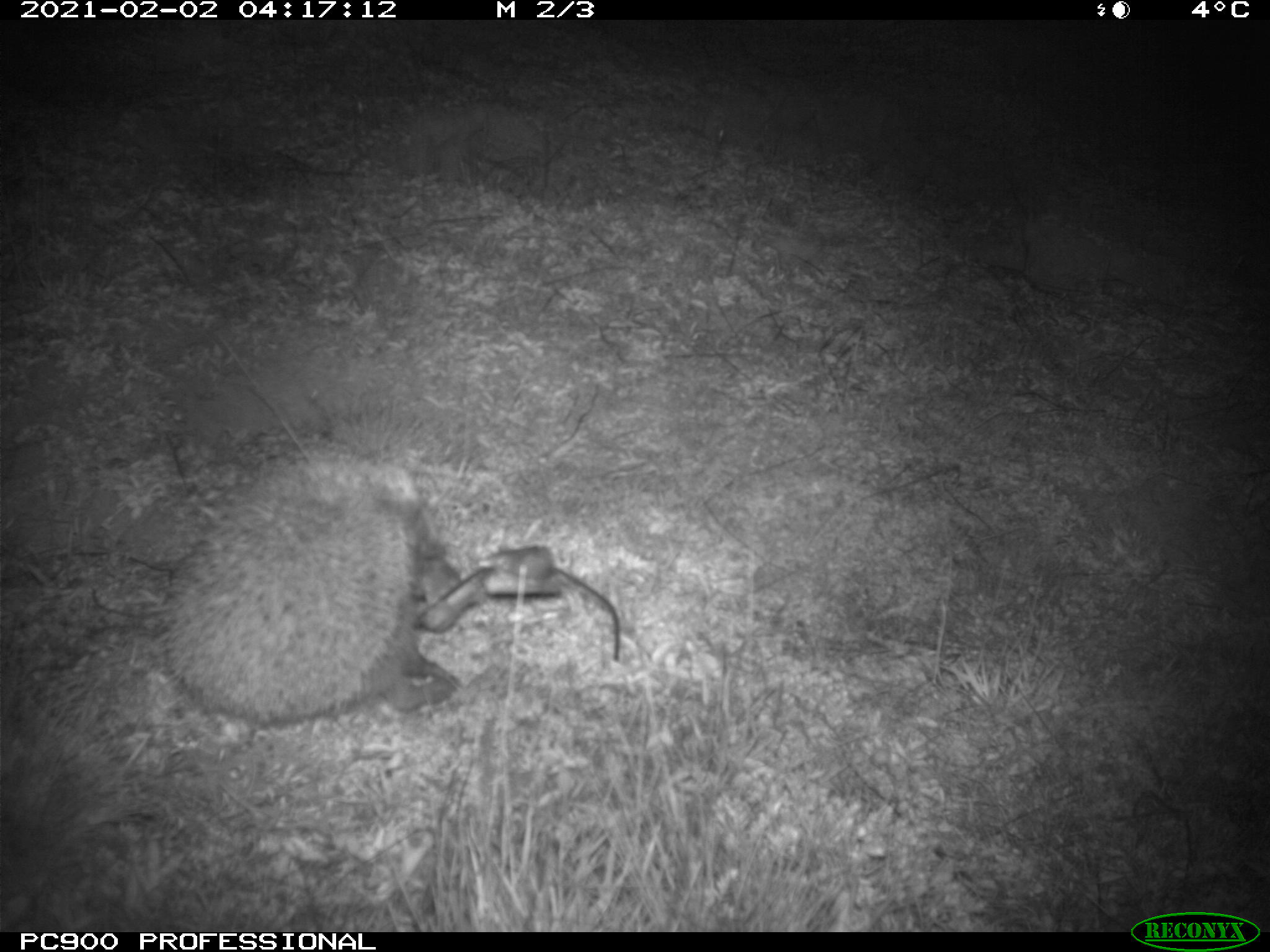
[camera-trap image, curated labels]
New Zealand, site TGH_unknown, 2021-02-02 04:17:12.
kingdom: Animalia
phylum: Chordata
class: Mammalia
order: Eulipotyphla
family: Erinaceidae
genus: Erinaceus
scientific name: Erinaceus europaeus europaeus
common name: european hedgehog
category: hedgehog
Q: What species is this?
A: Hedgehog (european hedgehog) (Erinaceus europaeus europaeus).